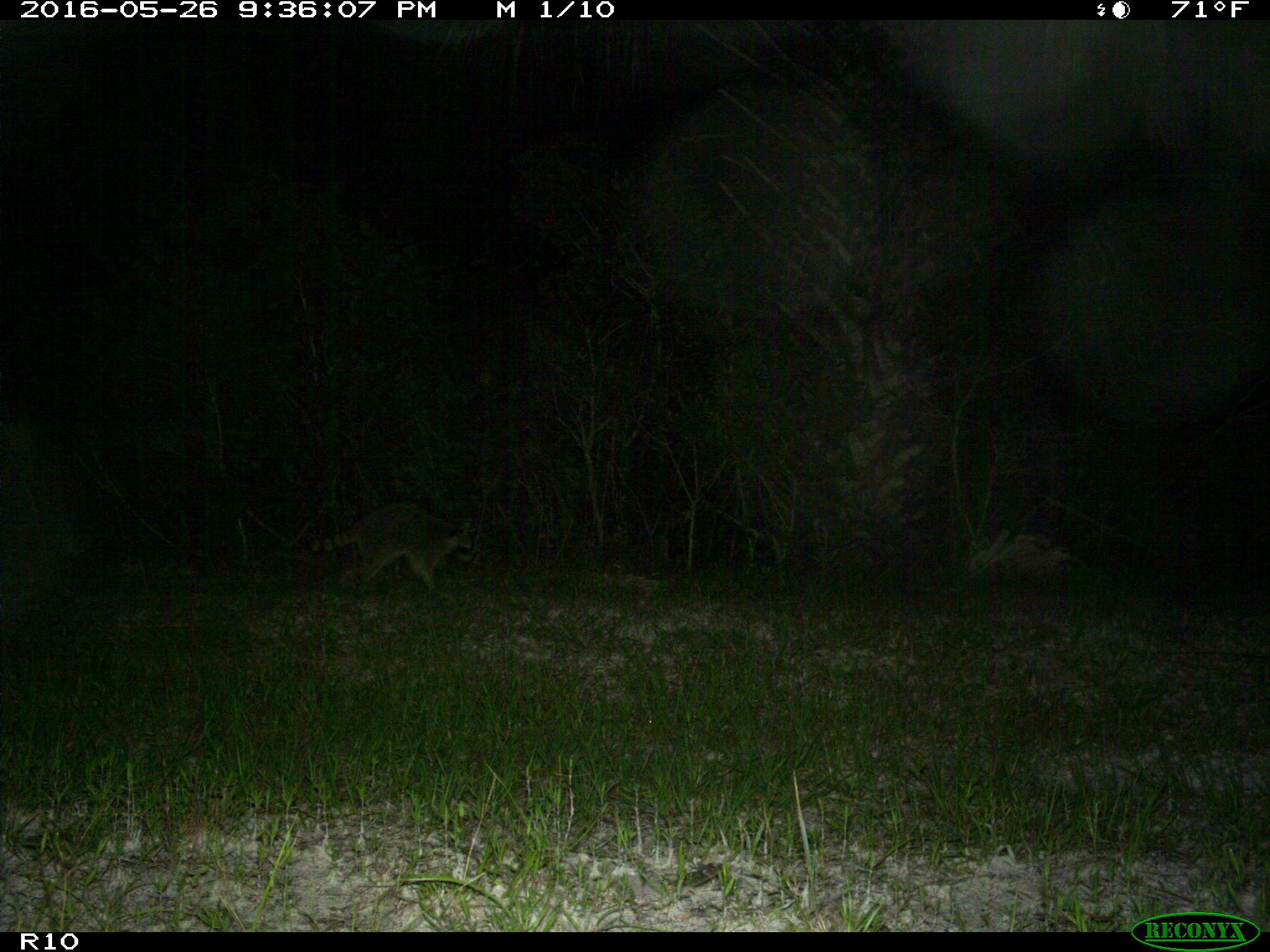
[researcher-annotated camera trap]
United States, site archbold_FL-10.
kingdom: Animalia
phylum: Chordata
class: Mammalia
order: Carnivora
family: Procyonidae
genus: Procyon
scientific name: Procyon lotor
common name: common raccoon